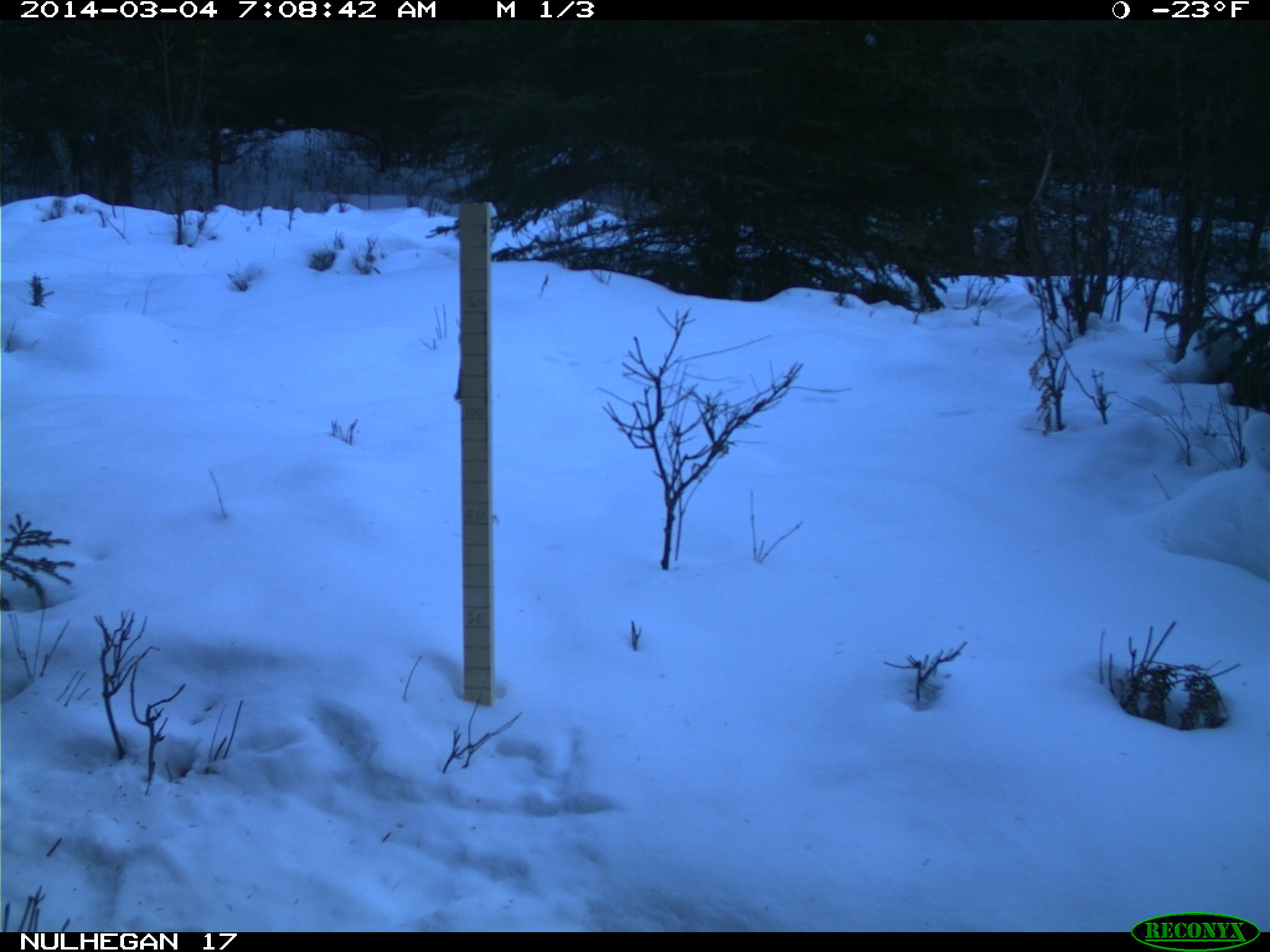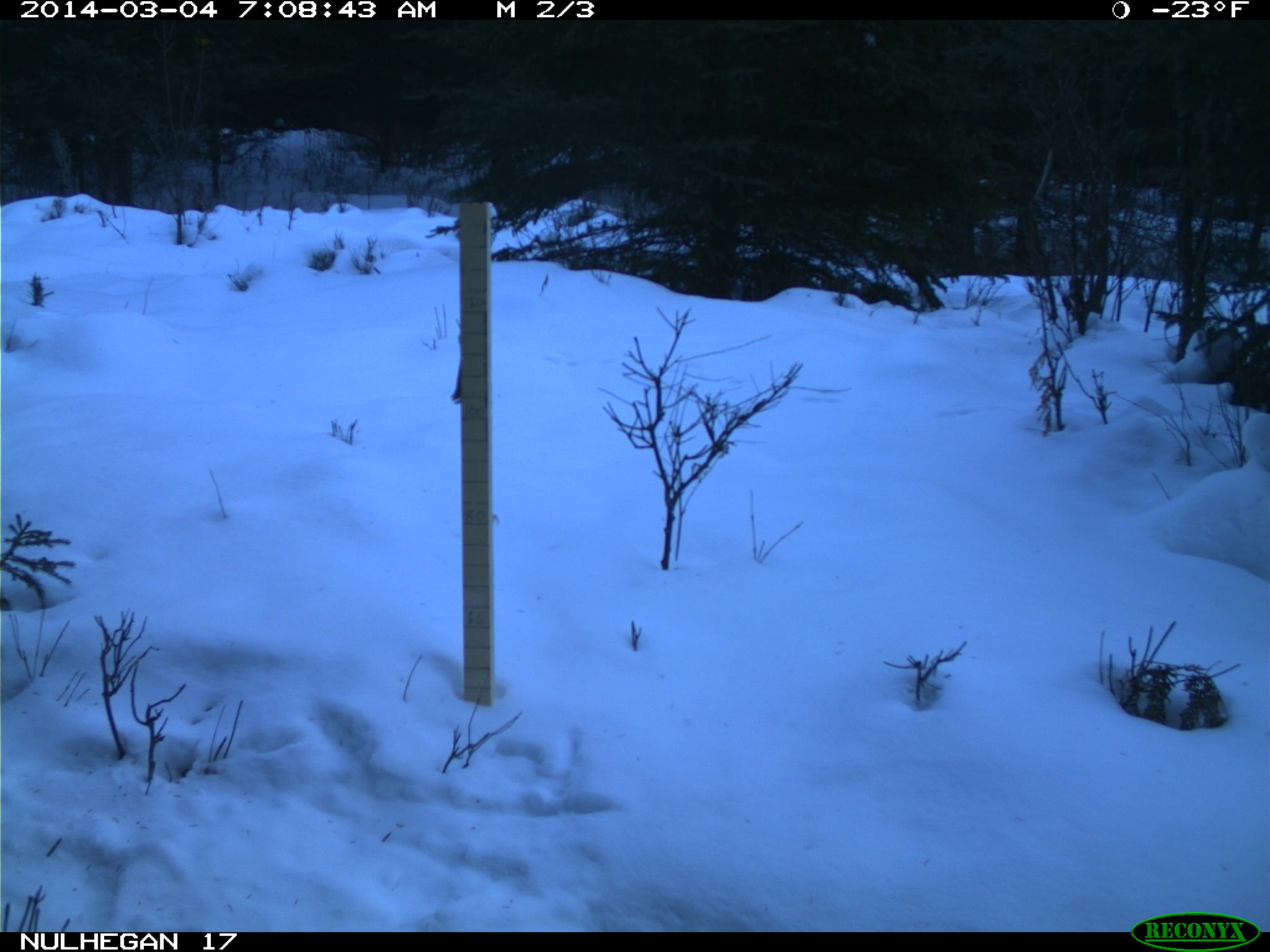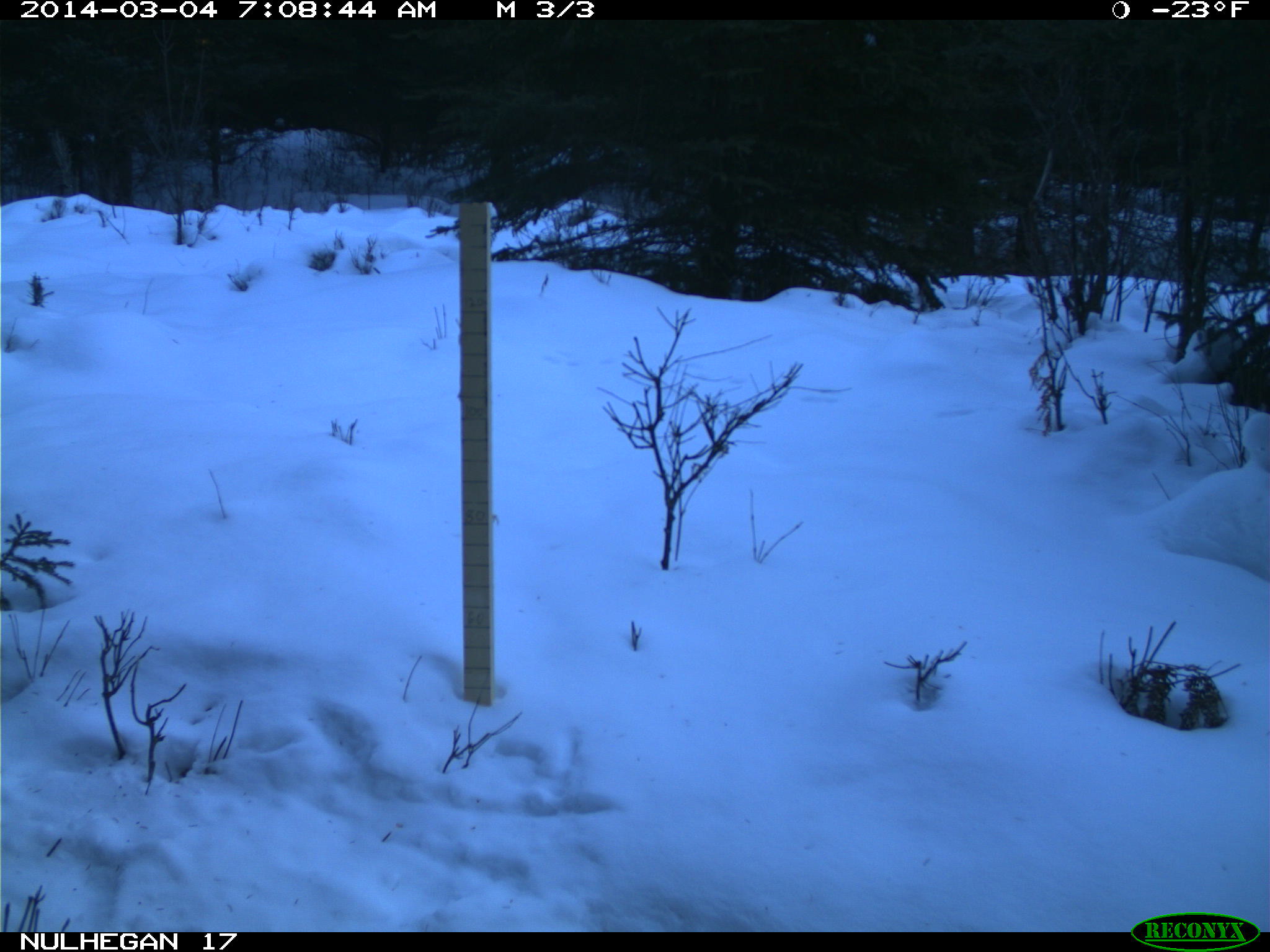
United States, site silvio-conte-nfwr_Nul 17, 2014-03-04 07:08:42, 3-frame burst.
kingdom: Animalia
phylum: Chordata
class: Mammalia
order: Artiodactyla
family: Cervidae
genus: Alces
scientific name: Alces alces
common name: moose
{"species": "moose (Alces alces)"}